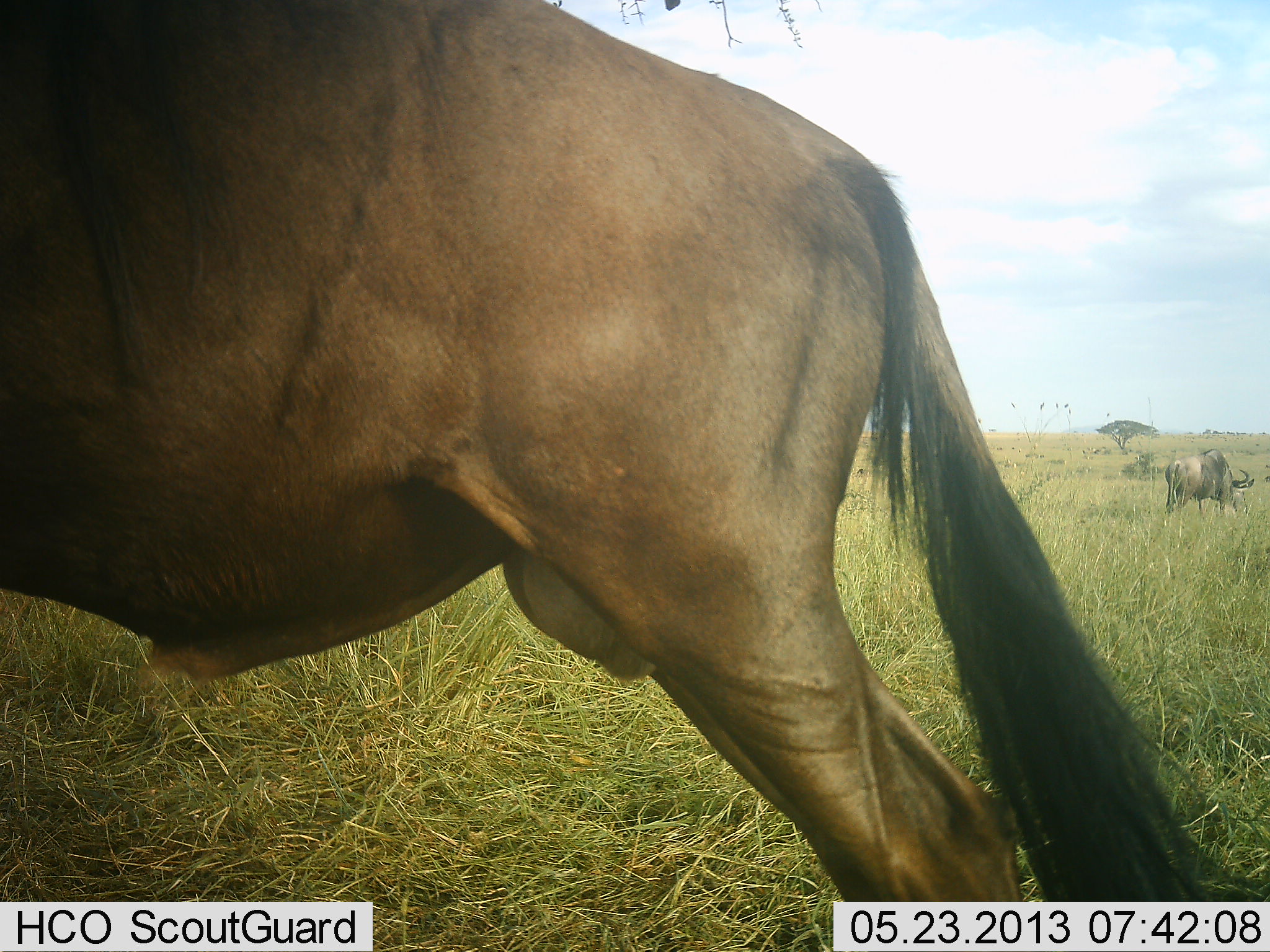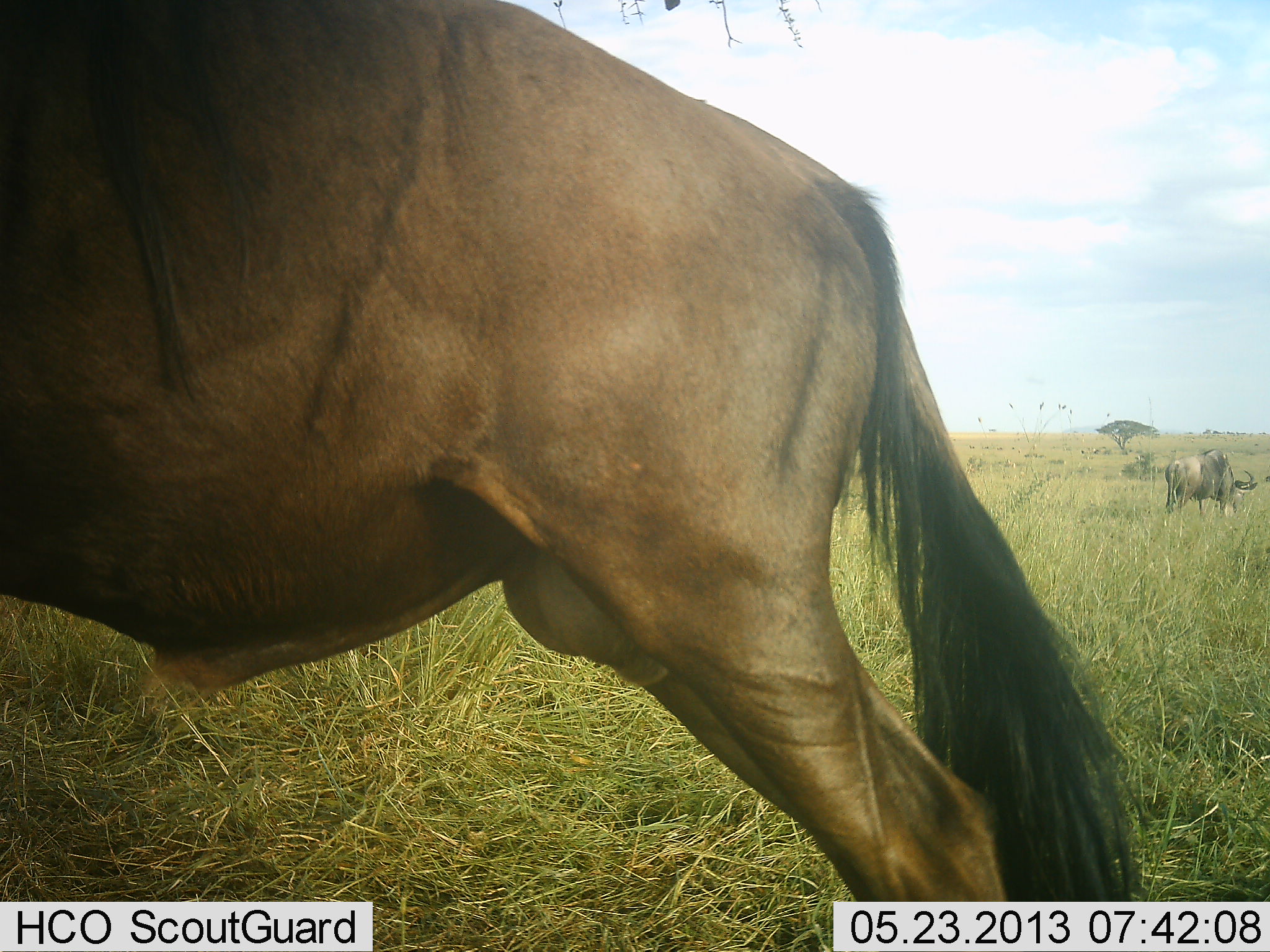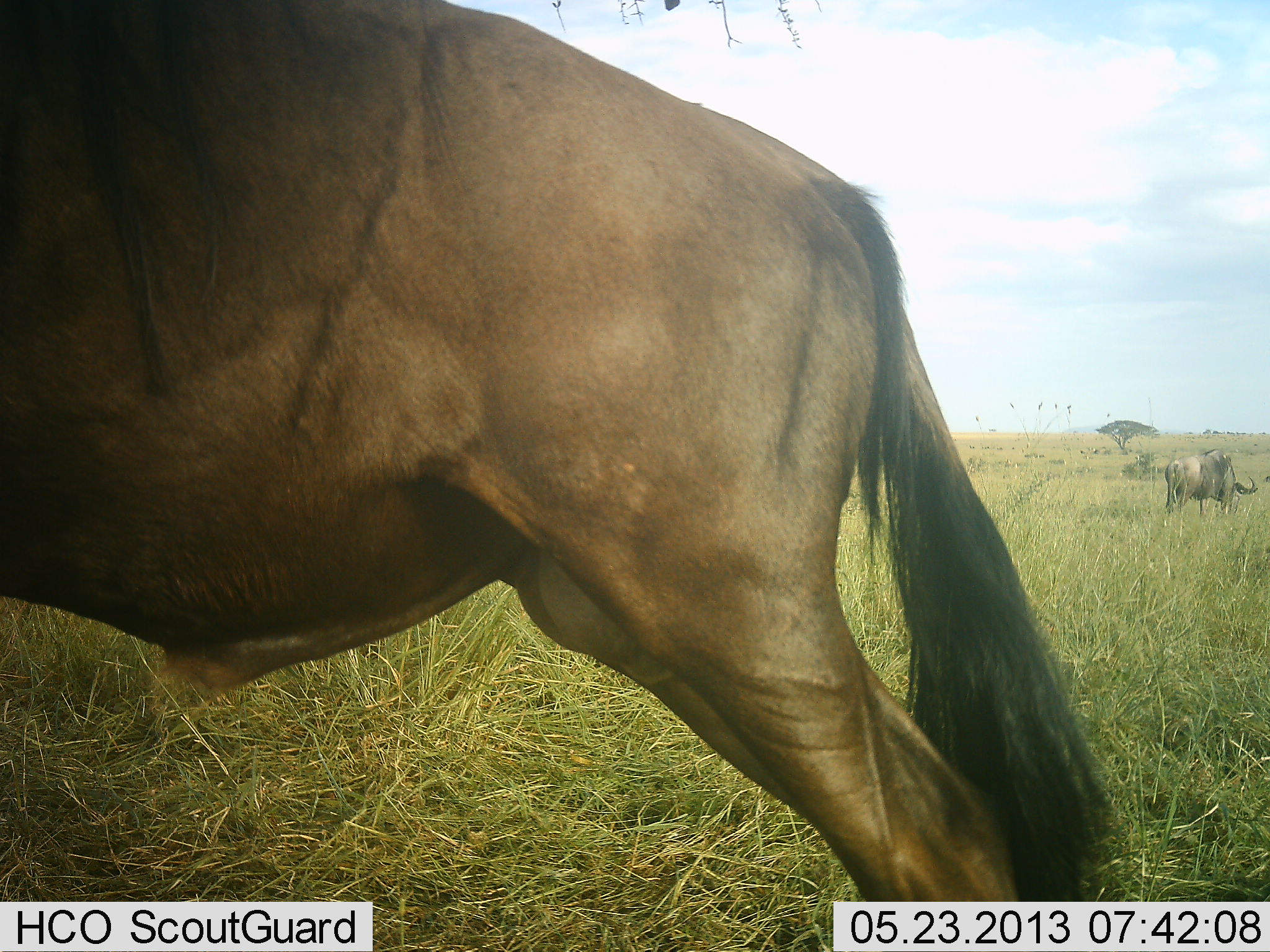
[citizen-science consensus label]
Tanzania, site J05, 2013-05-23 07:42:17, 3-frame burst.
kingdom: Animalia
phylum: Chordata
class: Mammalia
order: Artiodactyla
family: Bovidae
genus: Connochaetes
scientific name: Connochaetes taurinus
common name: blue wildebeest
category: wildebeest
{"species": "wildebeest (blue wildebeest) (Connochaetes taurinus)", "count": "2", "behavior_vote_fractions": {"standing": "100%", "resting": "0%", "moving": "0%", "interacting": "0%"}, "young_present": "0%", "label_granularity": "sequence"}